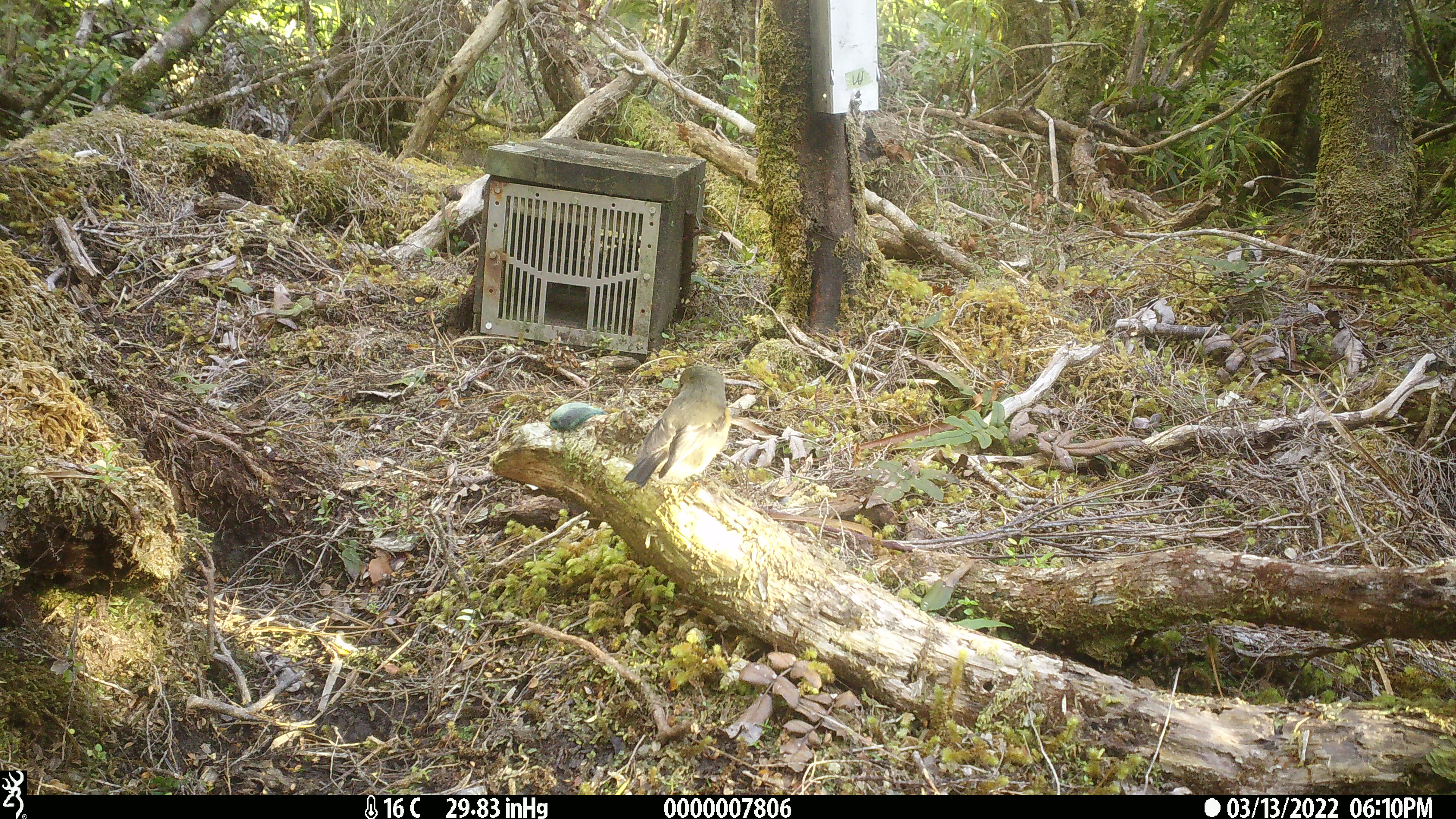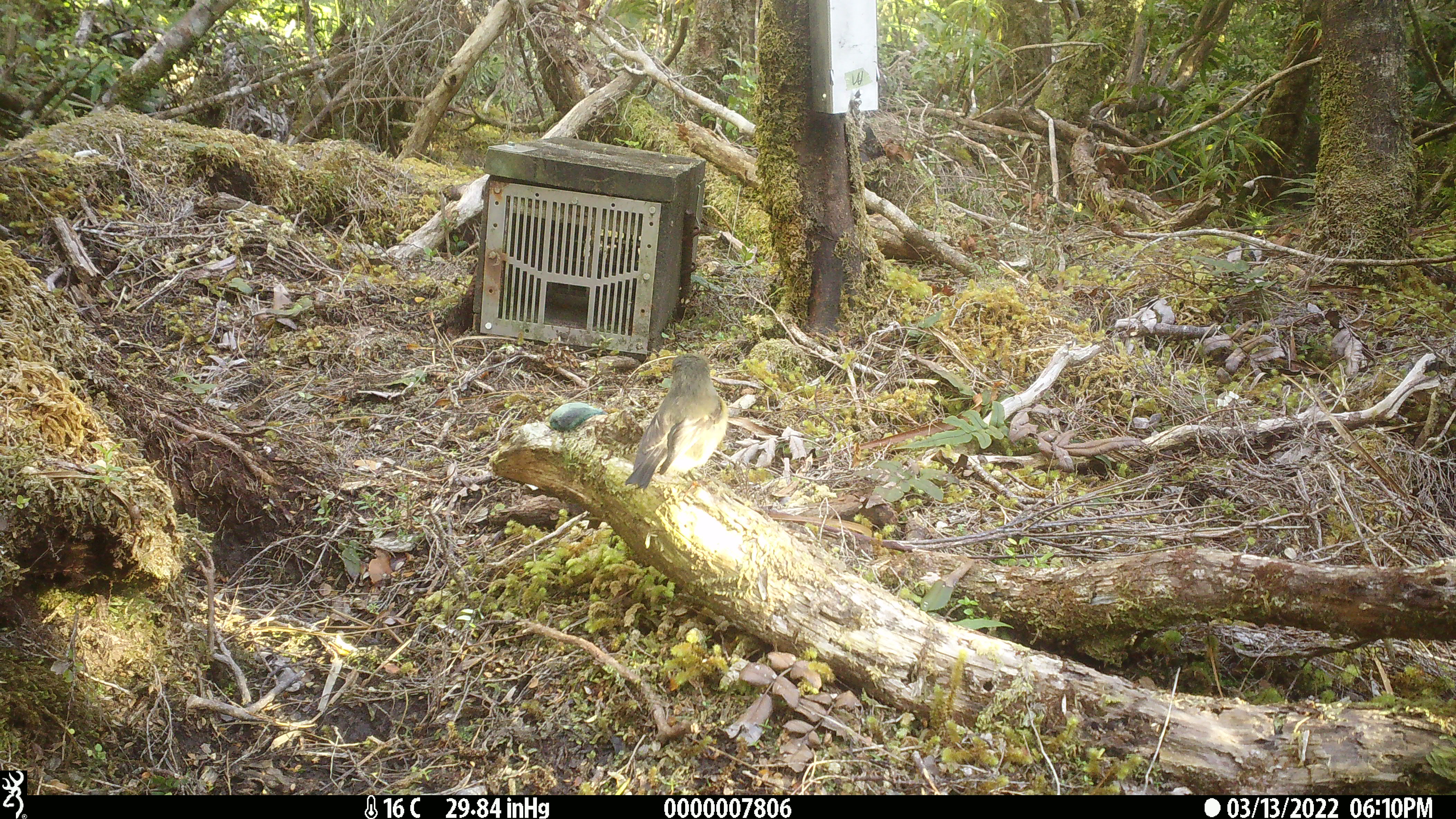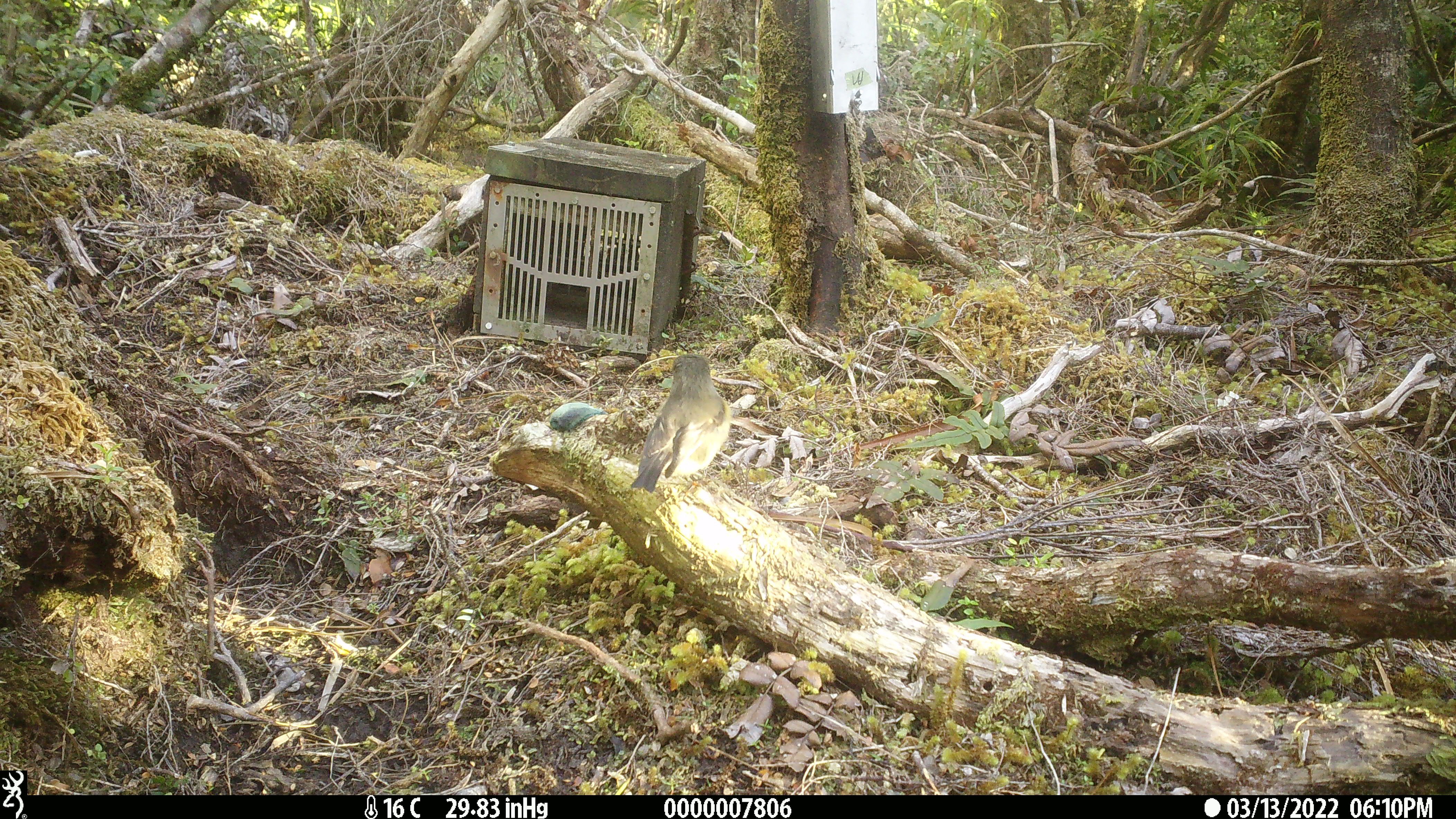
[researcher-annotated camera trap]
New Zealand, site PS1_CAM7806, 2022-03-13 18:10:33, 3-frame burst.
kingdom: Animalia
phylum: Chordata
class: Aves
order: Passeriformes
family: Petroicidae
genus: Petroica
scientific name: Petroica macrocephala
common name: tomtit